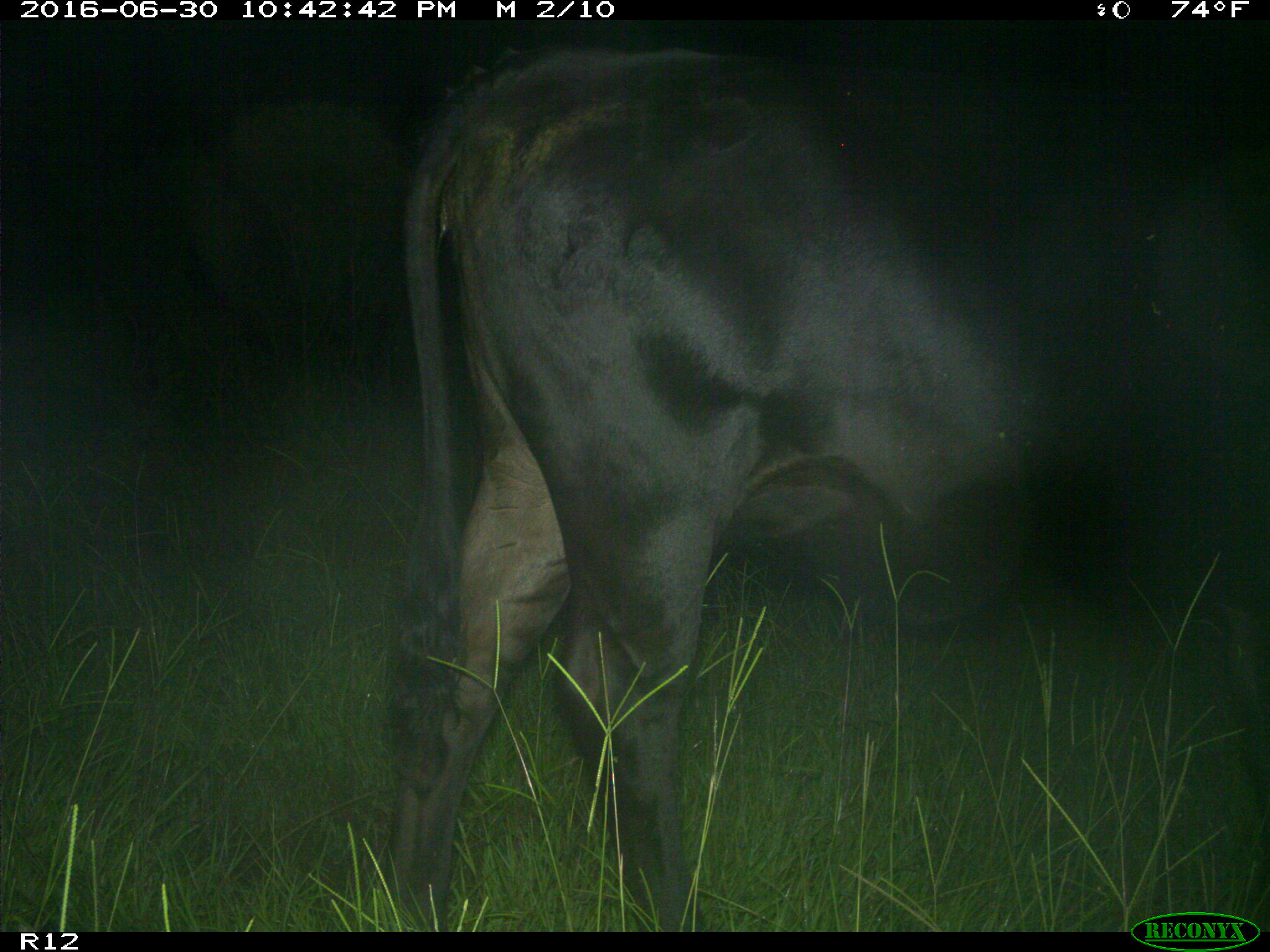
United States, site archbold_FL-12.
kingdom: Animalia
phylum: Chordata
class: Mammalia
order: Artiodactyla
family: Bovidae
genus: Bos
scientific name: Bos taurus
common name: domestic cow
Bos taurus (domestic cow).